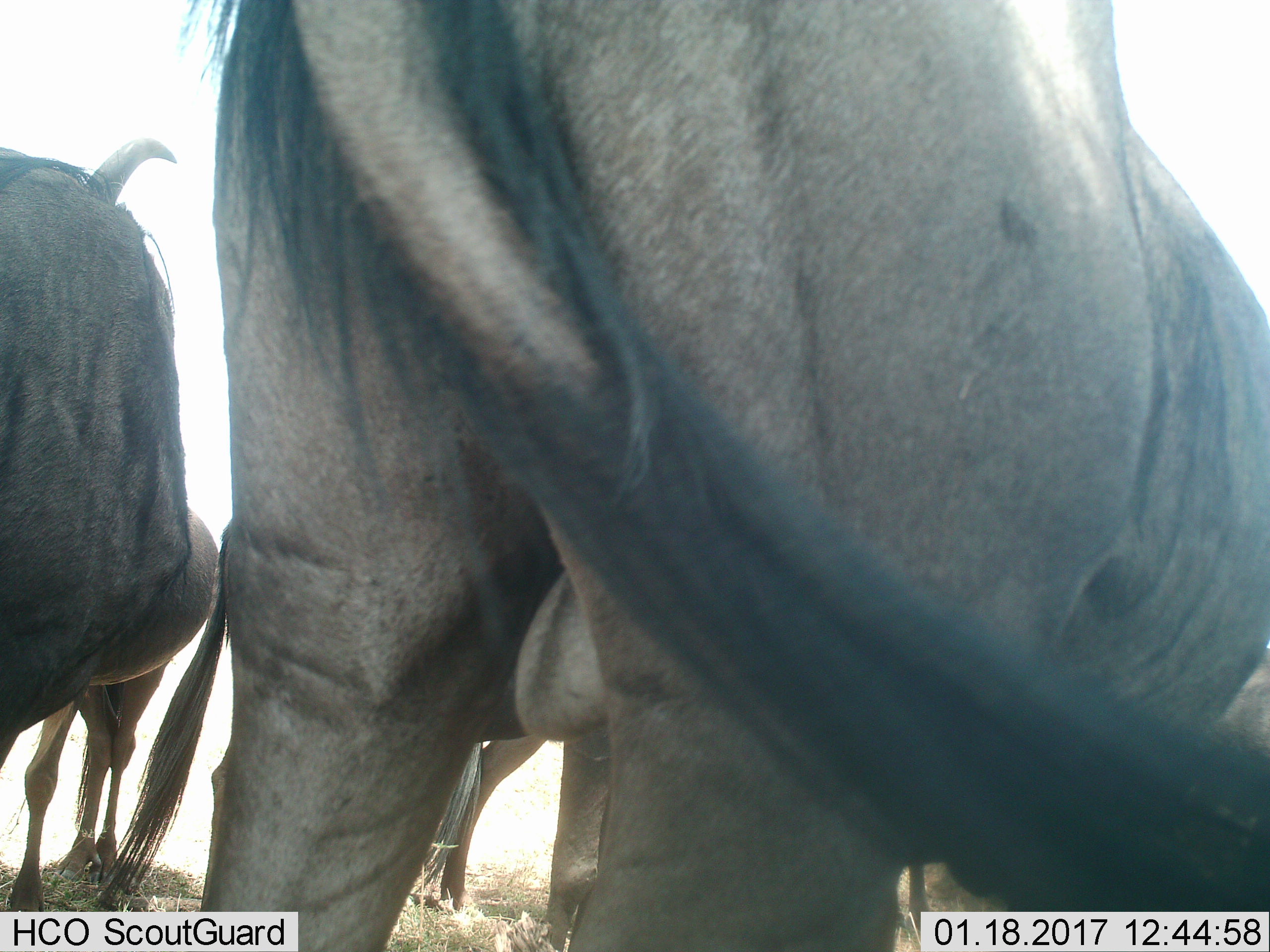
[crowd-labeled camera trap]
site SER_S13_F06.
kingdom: Animalia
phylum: Chordata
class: Mammalia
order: Artiodactyla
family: Bovidae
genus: Connochaetes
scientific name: Connochaetes taurinus taurinus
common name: blue wildebeest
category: wildebeestblue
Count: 3.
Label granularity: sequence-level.